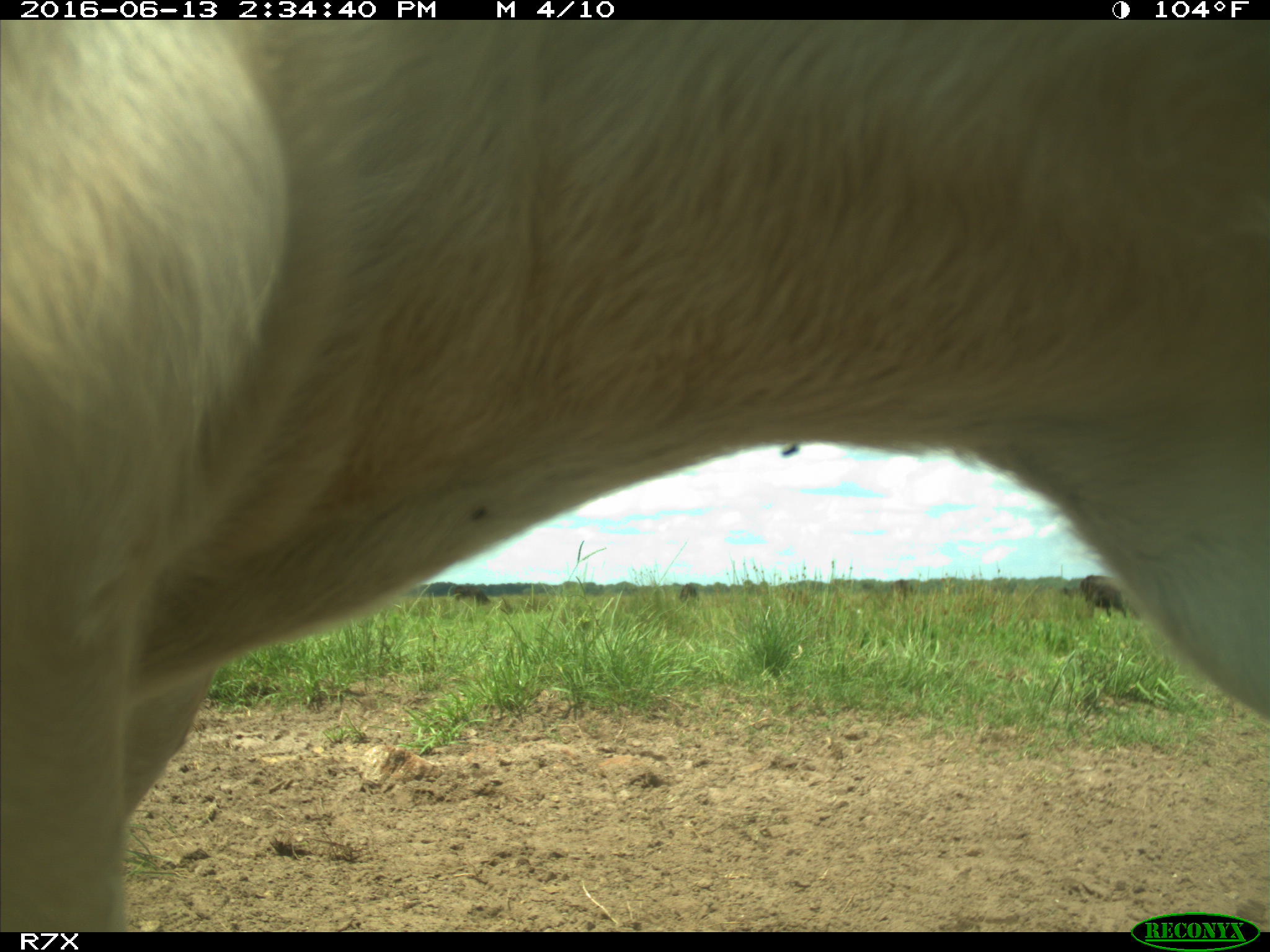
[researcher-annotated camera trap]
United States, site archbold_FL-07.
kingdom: Animalia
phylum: Chordata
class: Mammalia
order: Artiodactyla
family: Bovidae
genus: Bos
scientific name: Bos taurus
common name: domestic cow